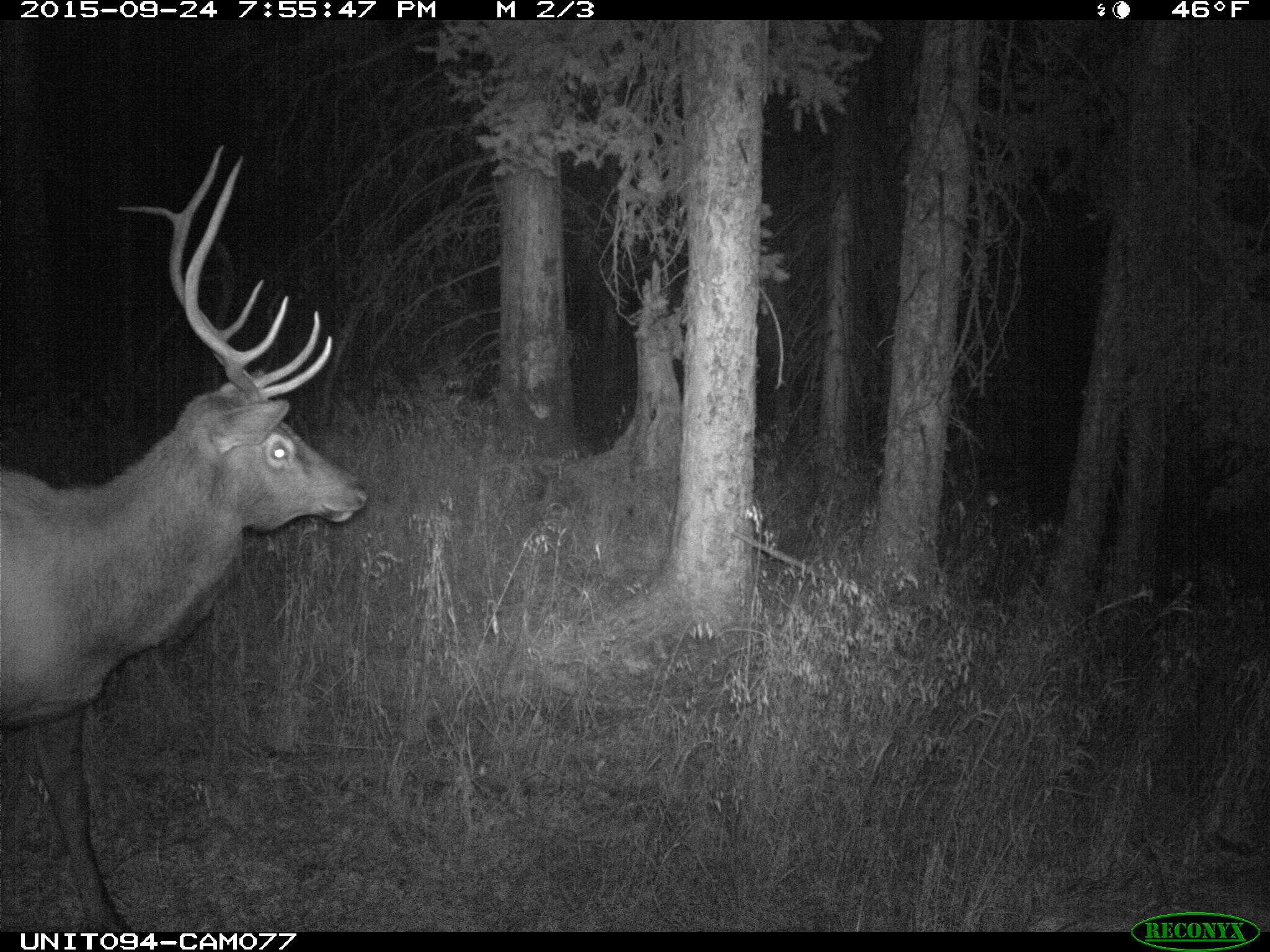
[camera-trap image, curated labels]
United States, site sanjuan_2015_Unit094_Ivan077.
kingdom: Animalia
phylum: Chordata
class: Mammalia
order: Artiodactyla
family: Cervidae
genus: Cervus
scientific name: Cervus elaphus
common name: red deer